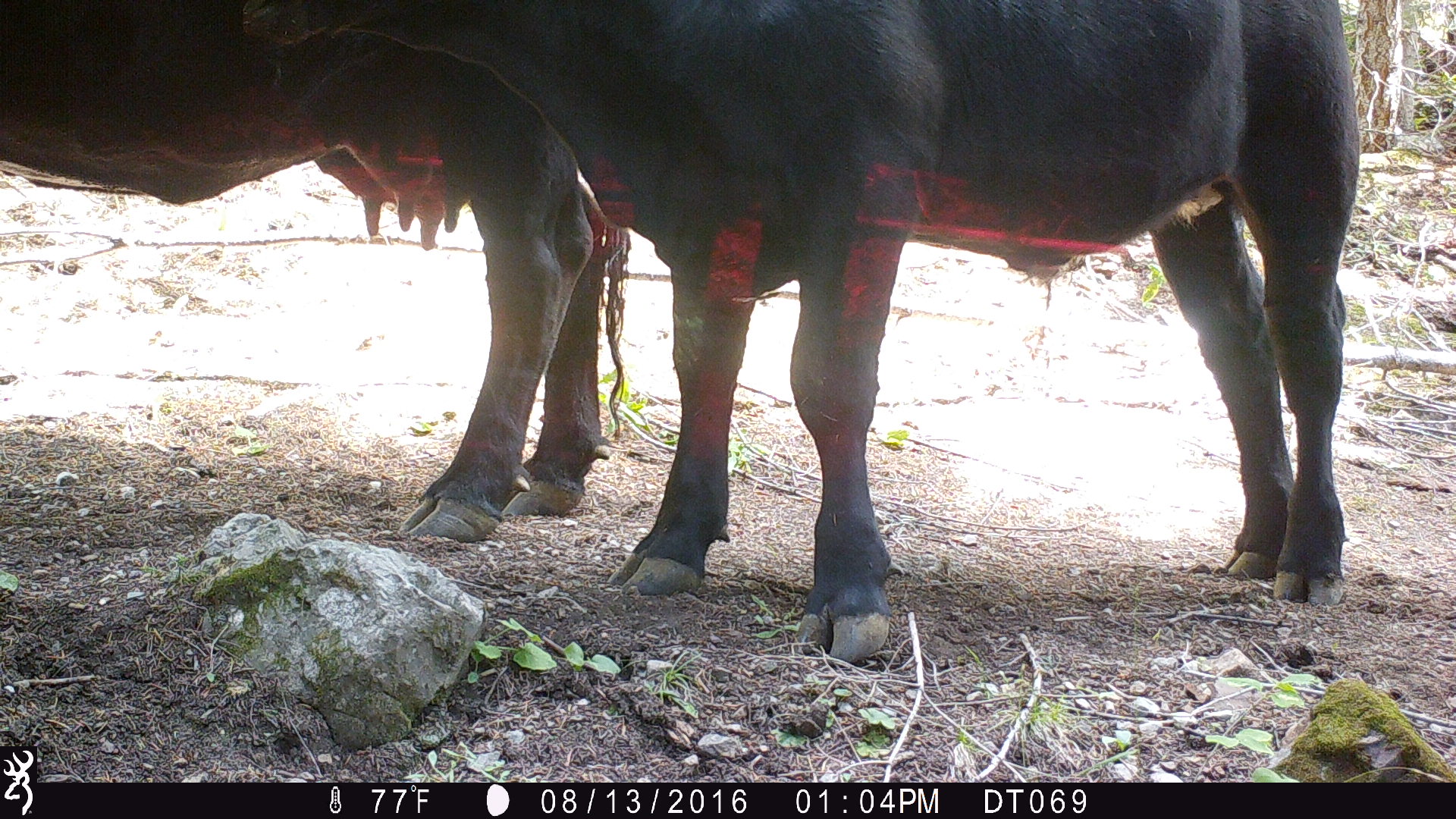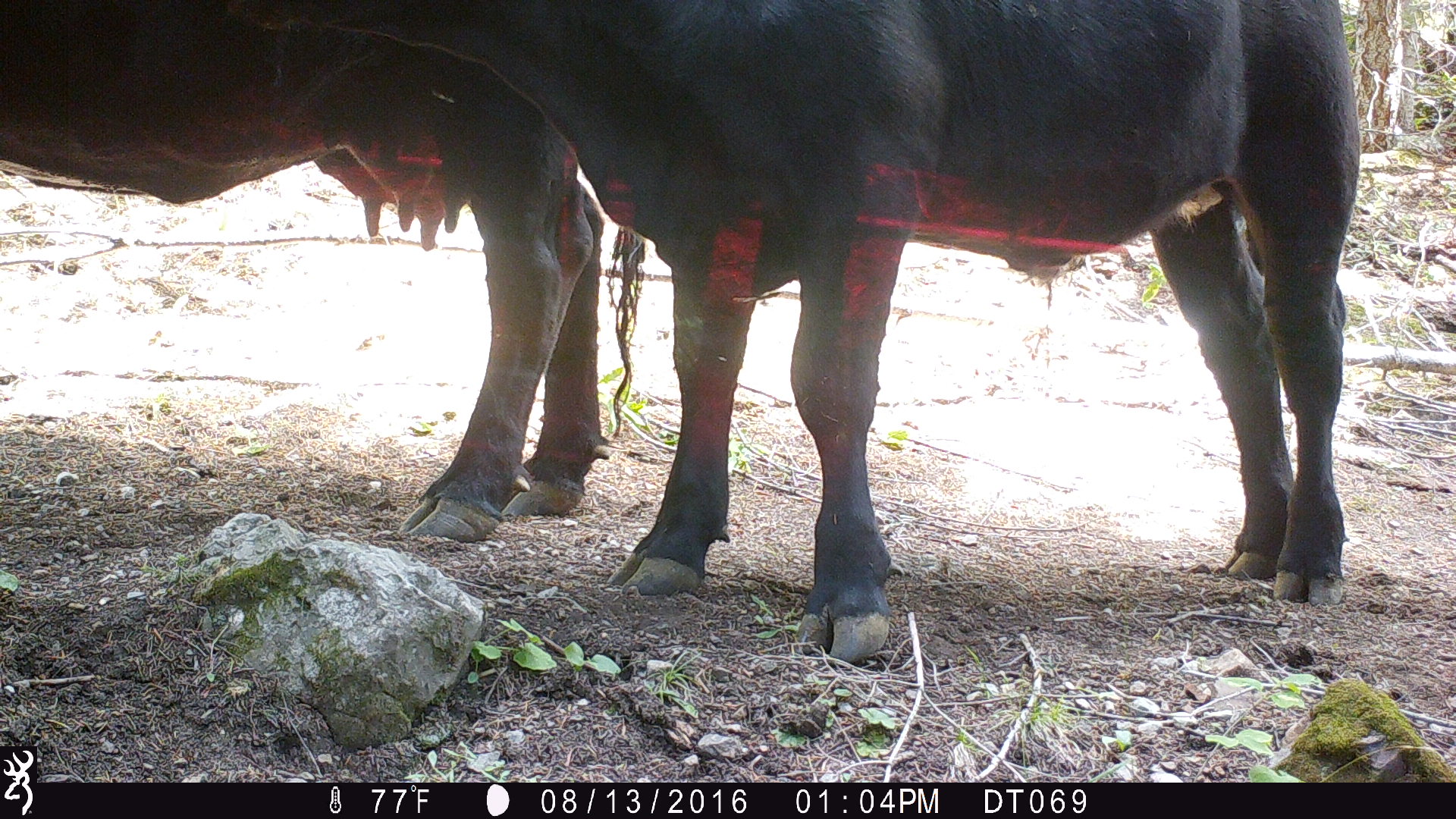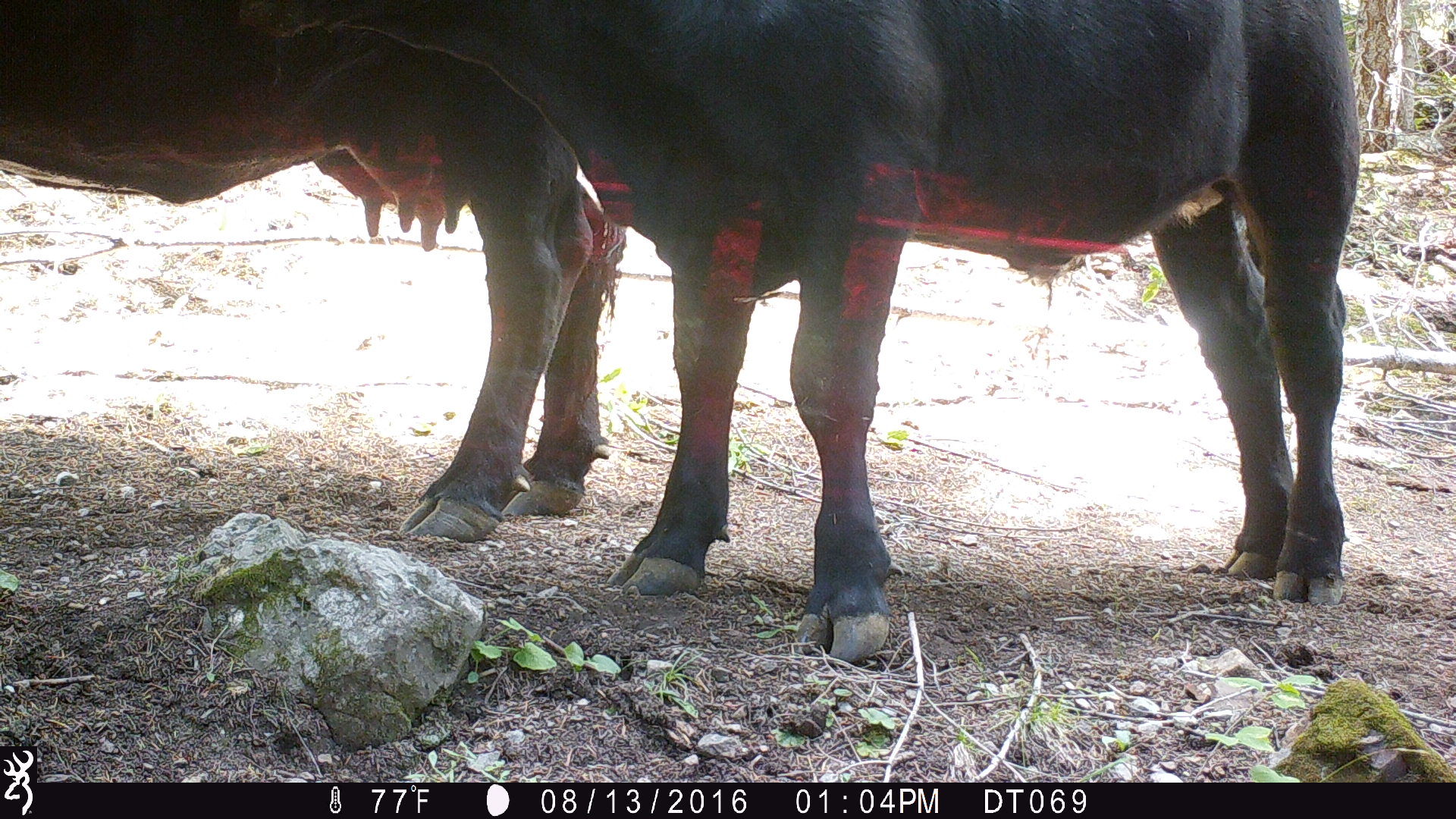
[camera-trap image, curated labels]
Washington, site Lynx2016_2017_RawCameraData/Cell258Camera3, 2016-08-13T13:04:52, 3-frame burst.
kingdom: Animalia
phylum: Chordata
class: Mammalia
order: Artiodactyla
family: Bovidae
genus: Bos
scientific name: Bos taurus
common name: domestic cattle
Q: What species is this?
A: Domestic cattle (Bos taurus).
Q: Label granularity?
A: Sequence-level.